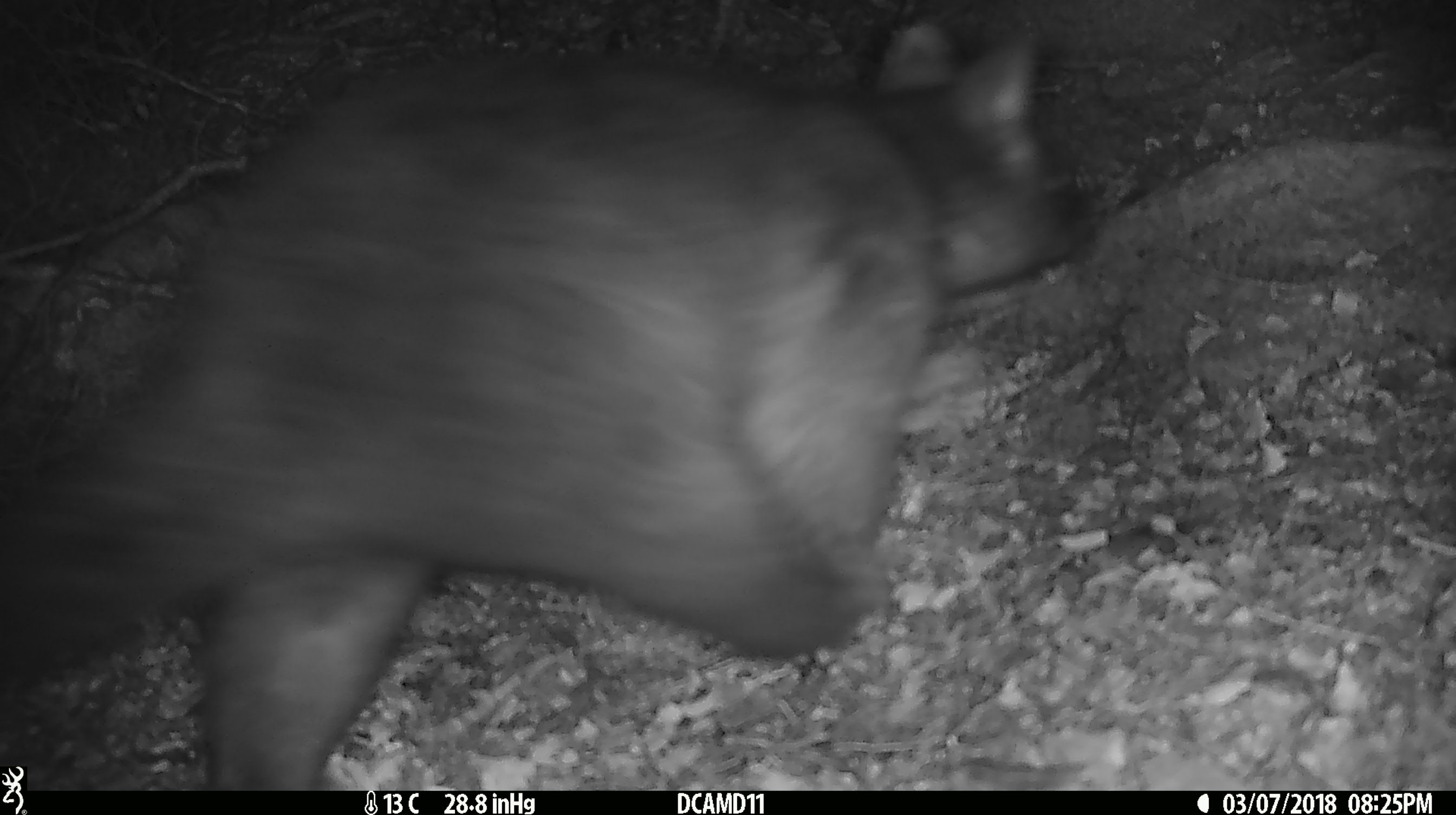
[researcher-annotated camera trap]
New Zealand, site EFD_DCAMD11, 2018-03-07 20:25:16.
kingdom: Animalia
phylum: Chordata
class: Mammalia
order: Diprotodontia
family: Phalangeridae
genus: Trichosurus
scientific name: Trichosurus vulpecula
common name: common brushtail possum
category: possum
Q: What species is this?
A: Possum (common brushtail possum) (Trichosurus vulpecula).